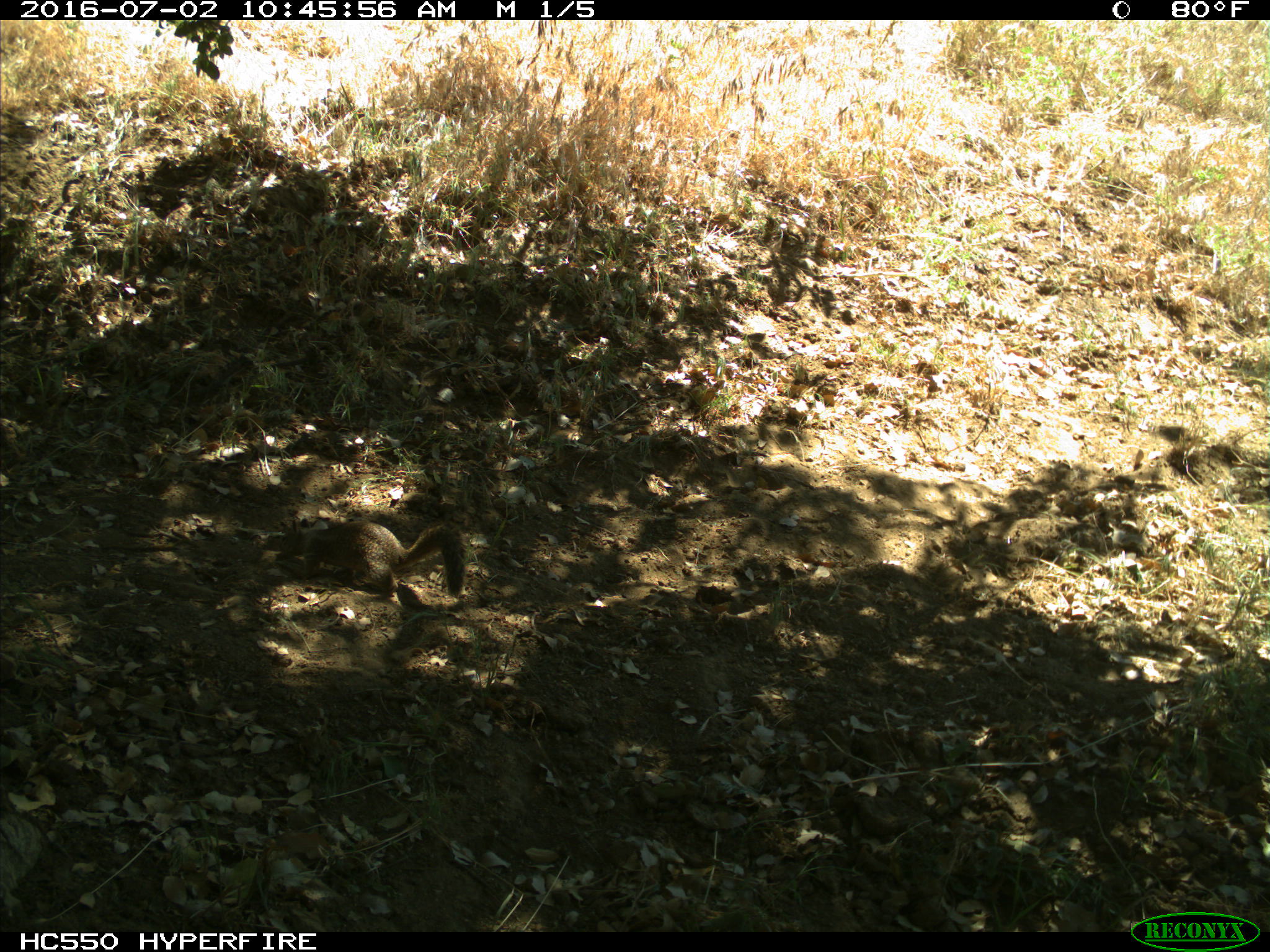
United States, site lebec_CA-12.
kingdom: Animalia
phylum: Chordata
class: Mammalia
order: Rodentia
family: Sciuridae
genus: Otospermophilus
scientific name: Otospermophilus beecheyi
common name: california ground squirrel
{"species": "Otospermophilus beecheyi (california ground squirrel)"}